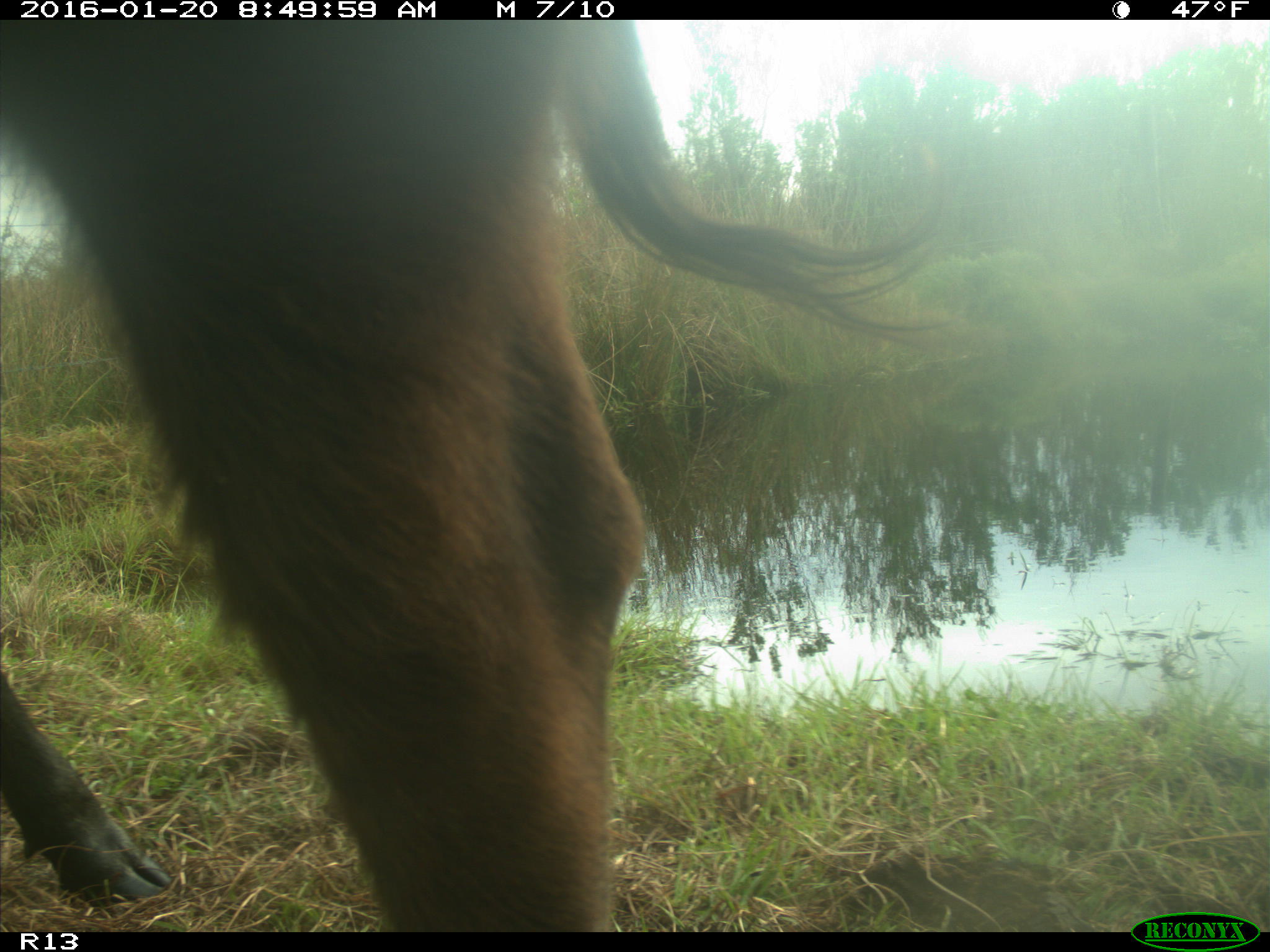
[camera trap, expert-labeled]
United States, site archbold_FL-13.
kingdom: Animalia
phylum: Chordata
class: Mammalia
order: Artiodactyla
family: Bovidae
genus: Bos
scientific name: Bos taurus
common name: domestic cow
Bos taurus (domestic cow).